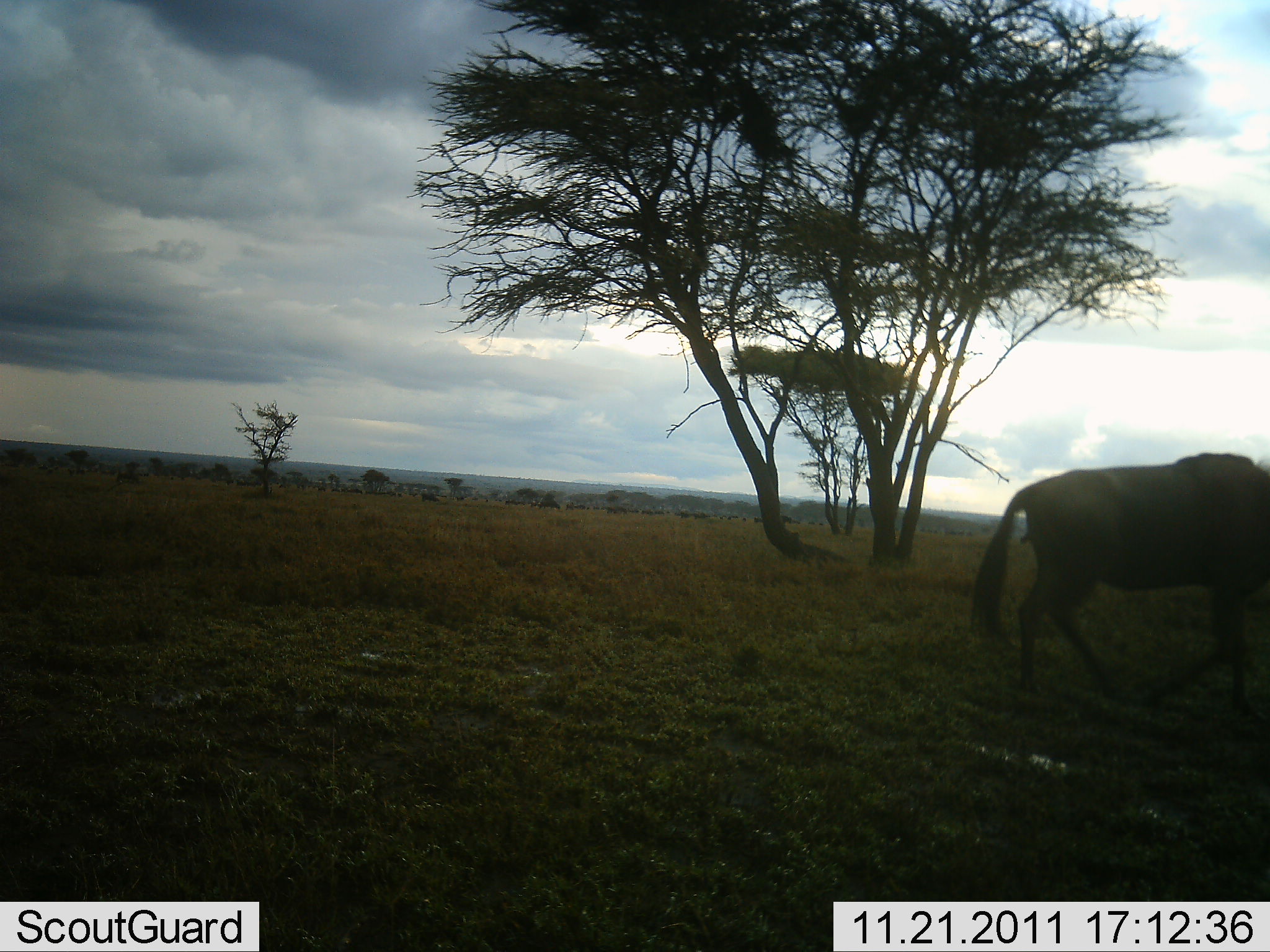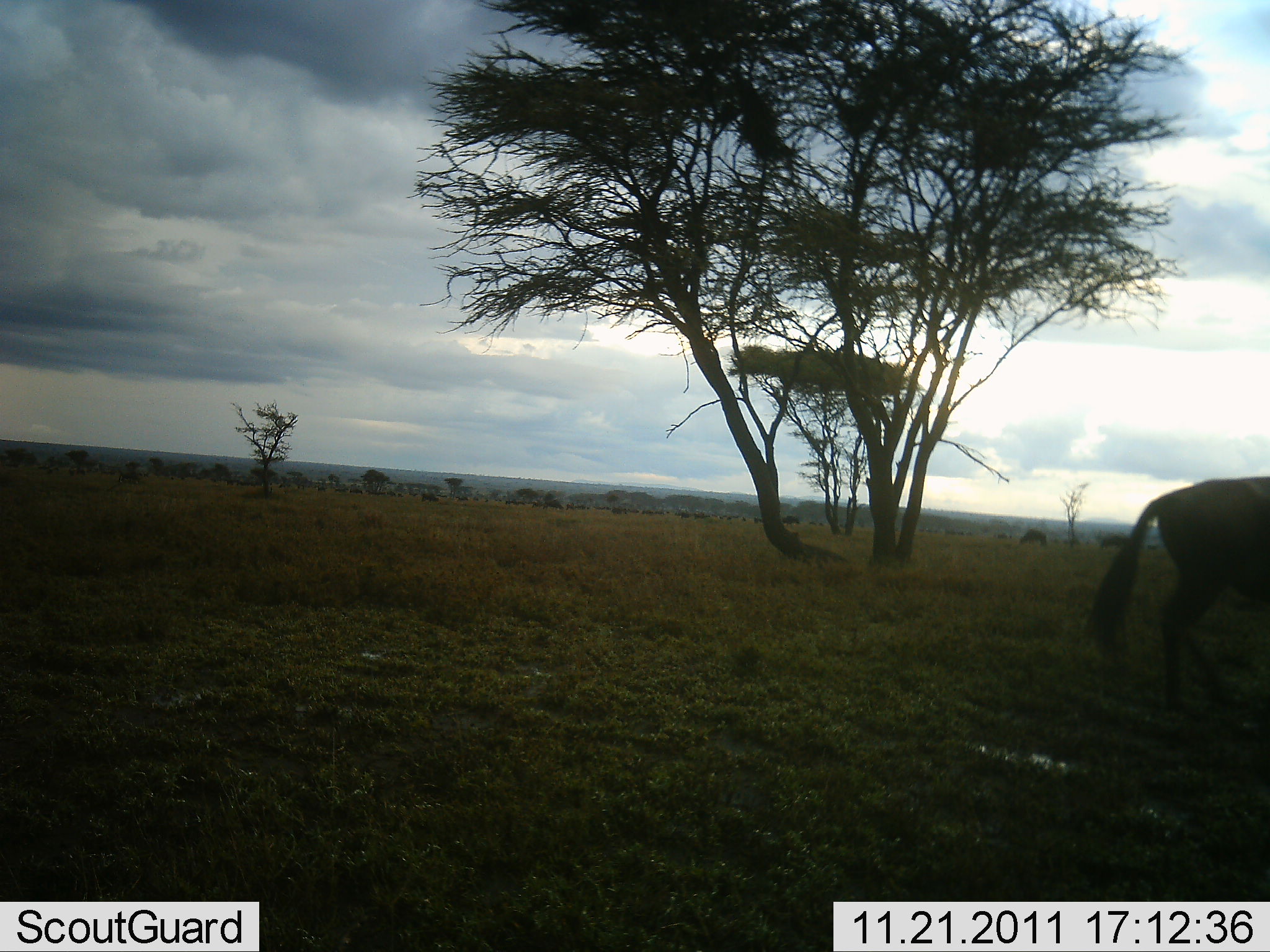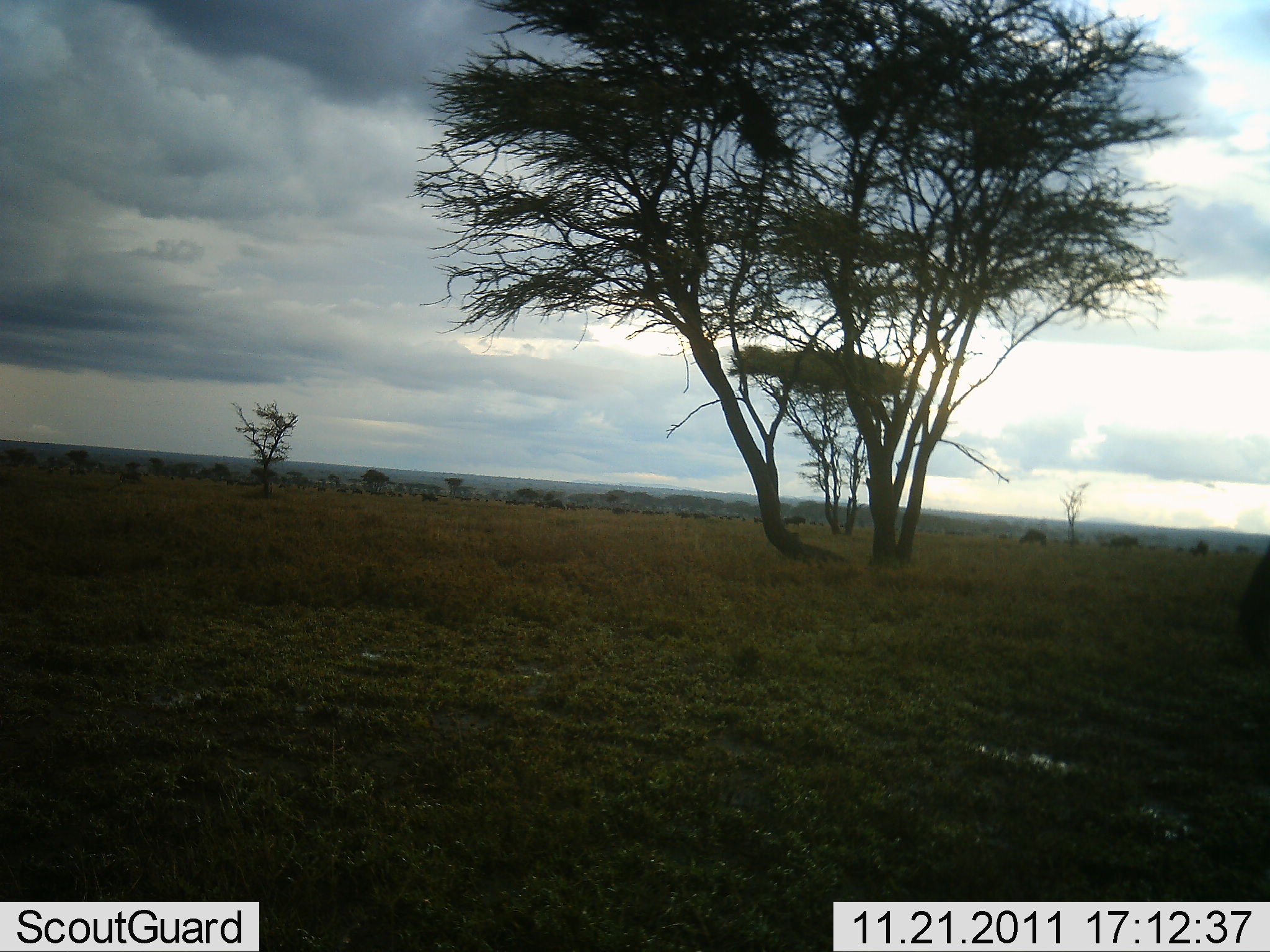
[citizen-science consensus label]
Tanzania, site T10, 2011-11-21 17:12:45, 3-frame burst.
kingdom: Animalia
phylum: Chordata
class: Mammalia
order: Artiodactyla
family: Bovidae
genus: Connochaetes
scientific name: Connochaetes taurinus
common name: blue wildebeest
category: wildebeest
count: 1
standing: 8%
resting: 0%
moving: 92%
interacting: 0%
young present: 0%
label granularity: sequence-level